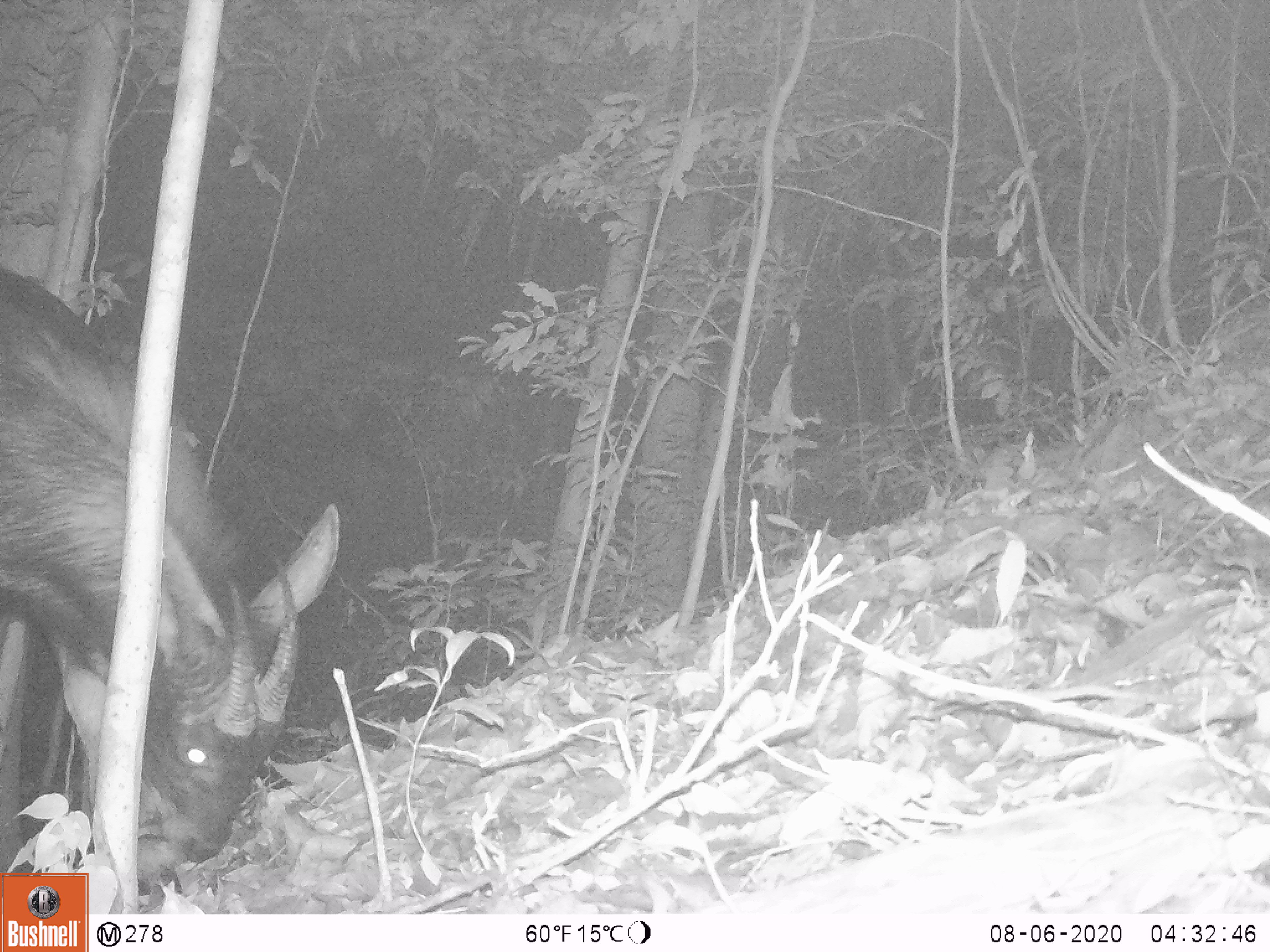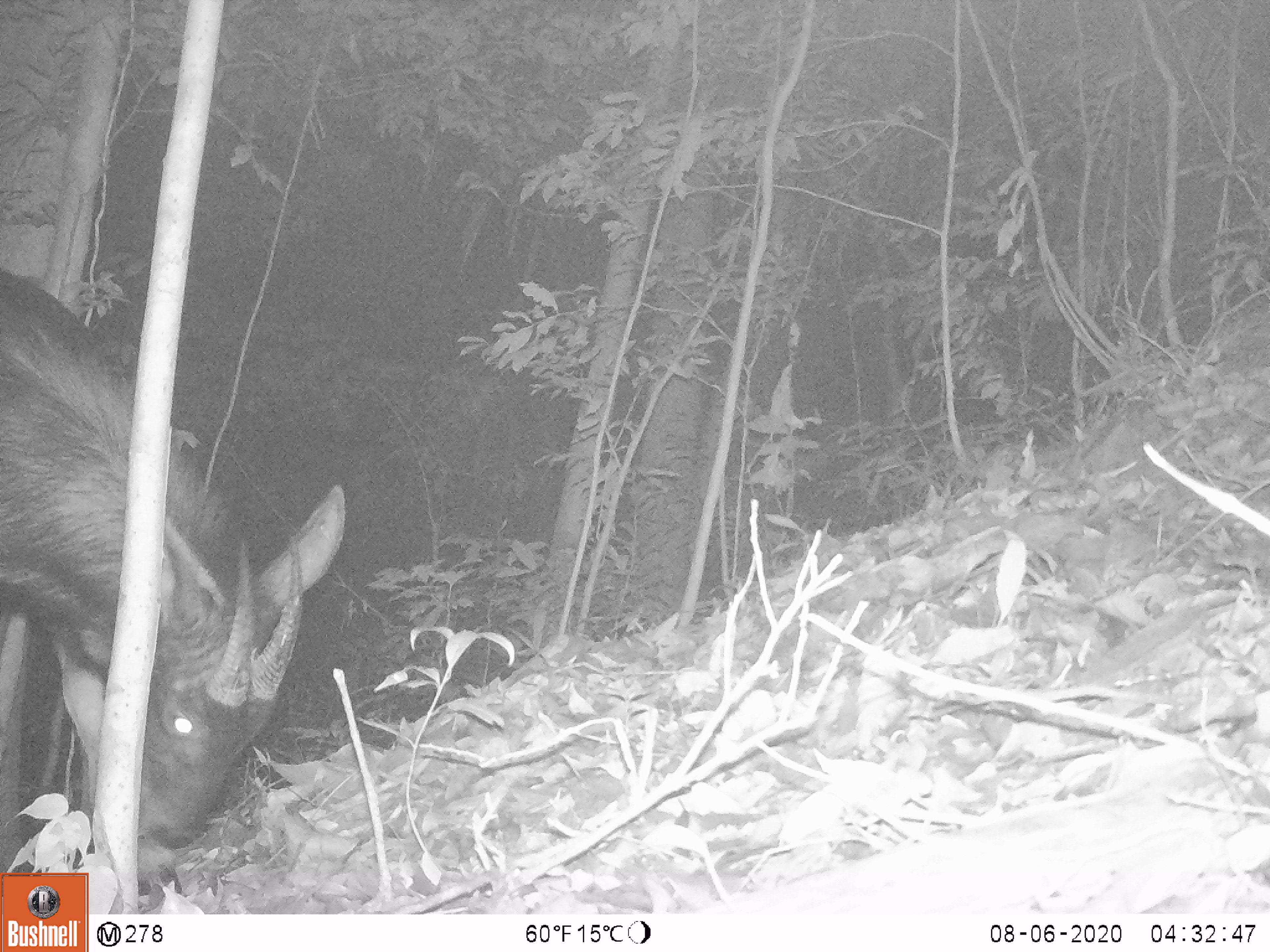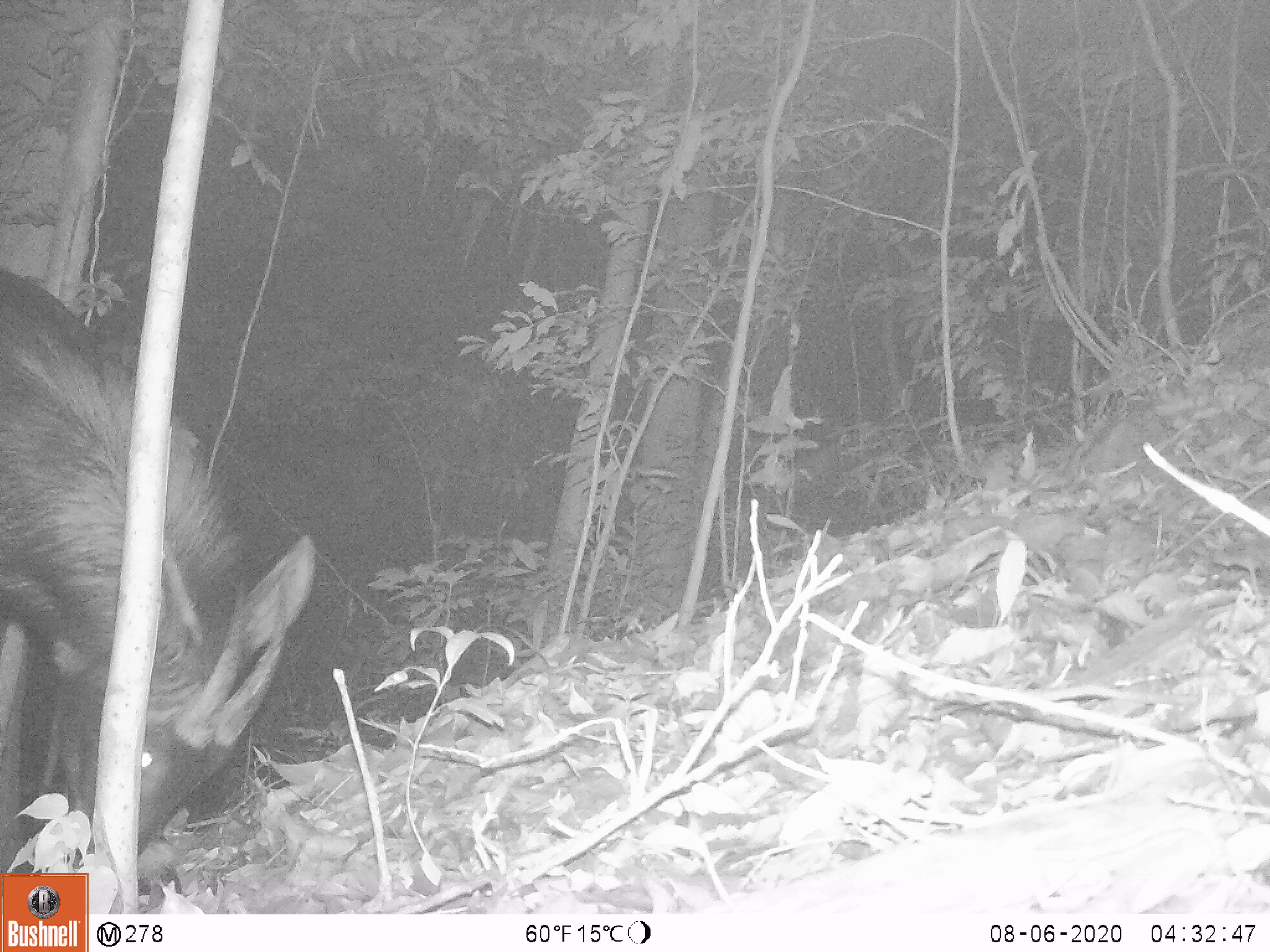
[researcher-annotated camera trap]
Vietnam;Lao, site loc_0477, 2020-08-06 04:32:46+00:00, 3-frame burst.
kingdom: Animalia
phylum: Chordata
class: Mammalia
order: Artiodactyla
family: Bovidae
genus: Capricornis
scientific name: Capricornis sumatraensis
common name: chinese serow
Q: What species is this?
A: Chinese serow (Capricornis sumatraensis).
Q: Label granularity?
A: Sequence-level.